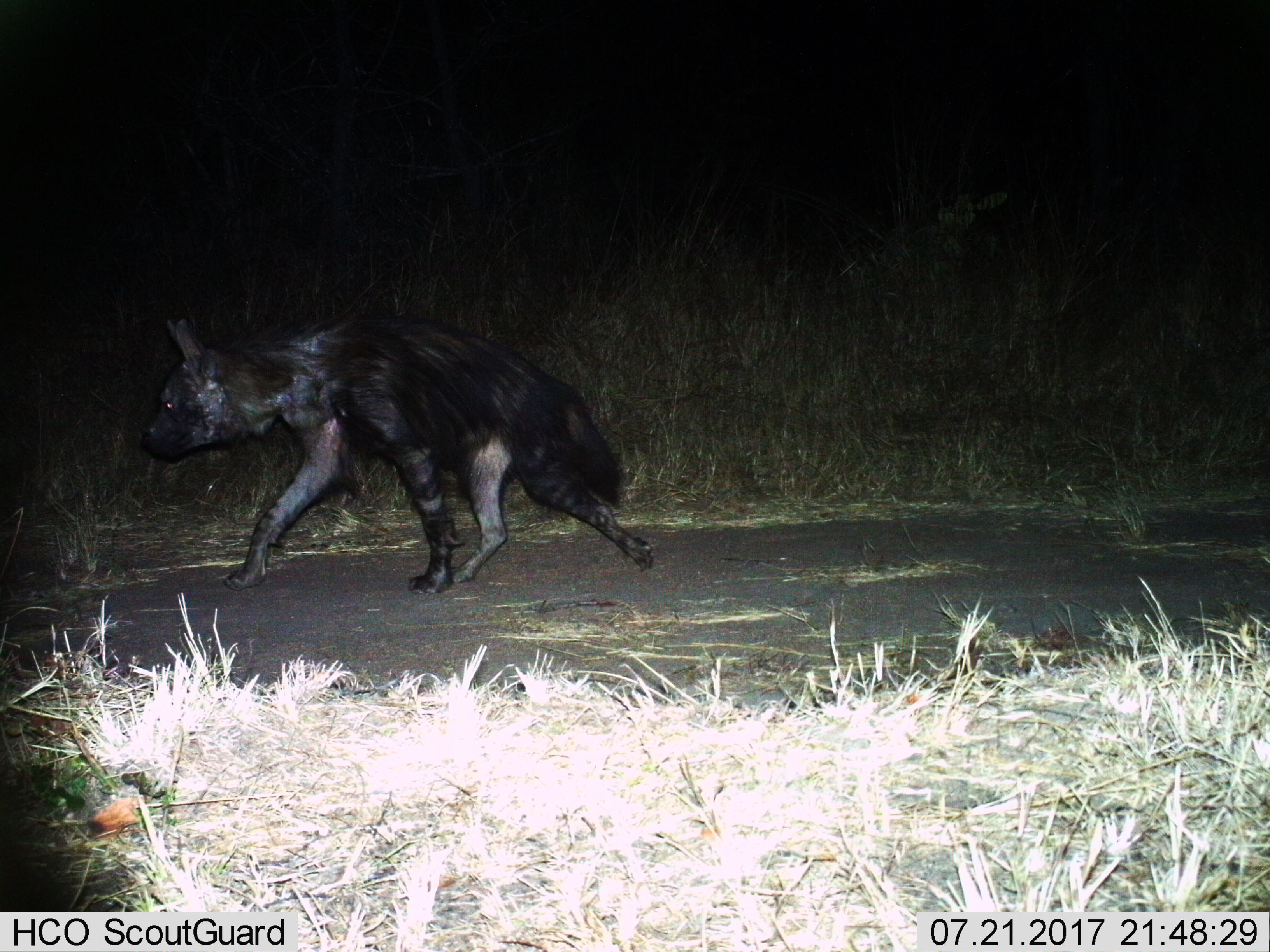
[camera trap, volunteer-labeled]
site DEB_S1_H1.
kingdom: Animalia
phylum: Chordata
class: Mammalia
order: Carnivora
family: Hyaenidae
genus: Parahyaena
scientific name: Parahyaena brunnea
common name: brown hyena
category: hyenabrown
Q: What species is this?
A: Hyenabrown (brown hyena) (Parahyaena brunnea).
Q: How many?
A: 1.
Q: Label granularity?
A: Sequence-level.